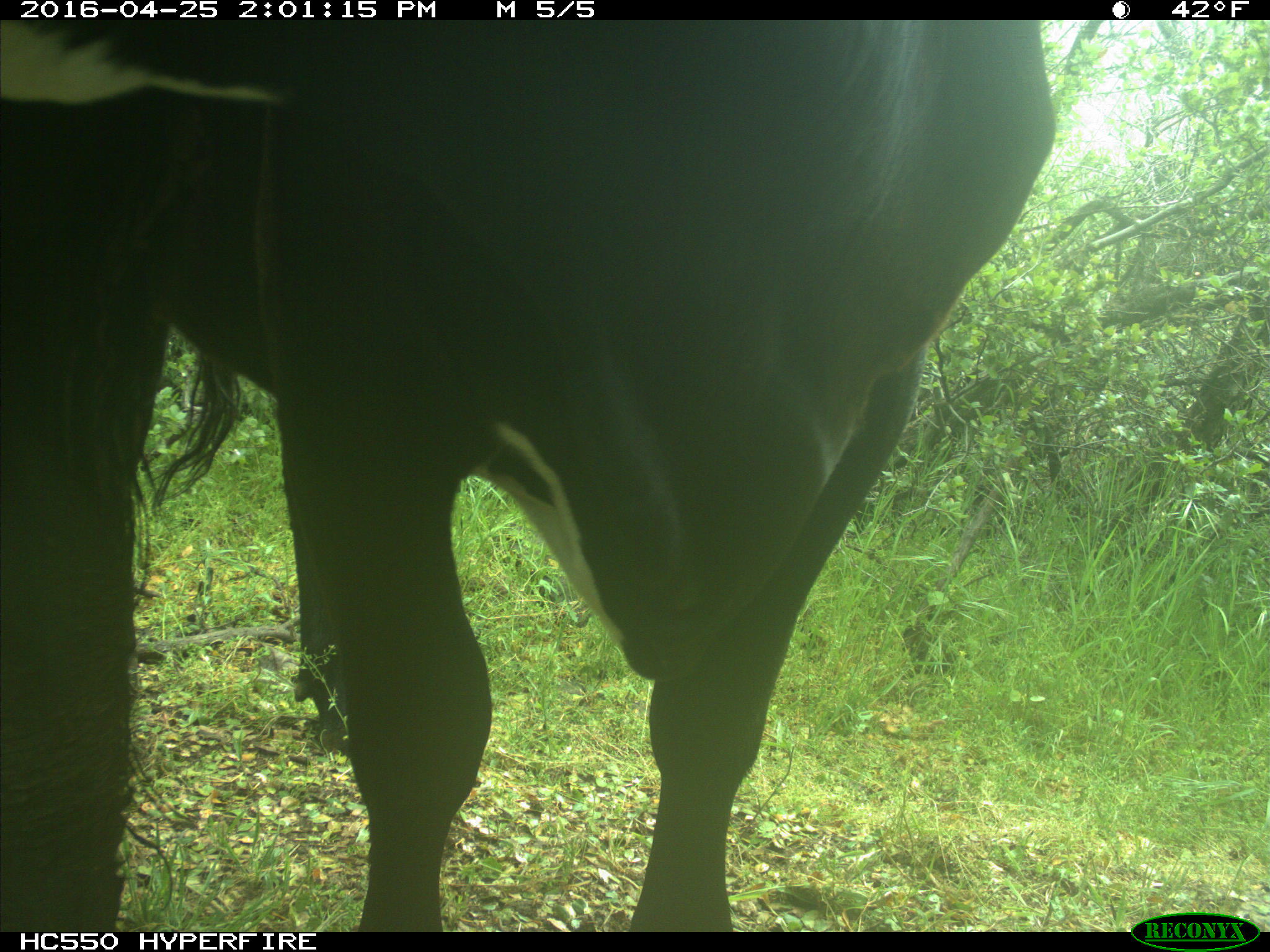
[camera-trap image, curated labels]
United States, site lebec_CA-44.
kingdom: Animalia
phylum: Chordata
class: Mammalia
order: Artiodactyla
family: Bovidae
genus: Bos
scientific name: Bos taurus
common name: domestic cow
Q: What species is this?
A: Bos taurus (domestic cow).